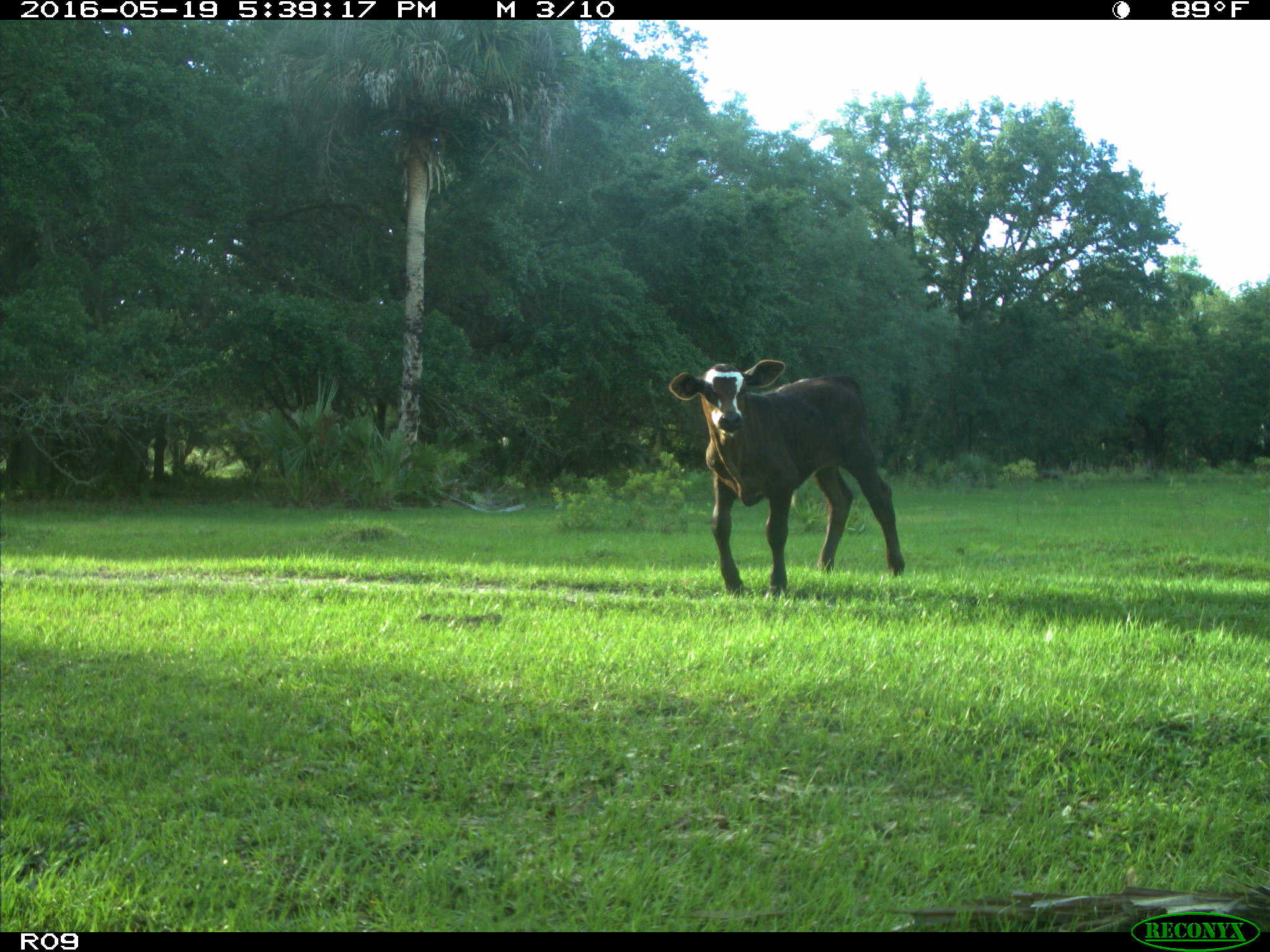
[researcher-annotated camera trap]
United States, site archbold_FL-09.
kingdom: Animalia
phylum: Chordata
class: Mammalia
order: Artiodactyla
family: Bovidae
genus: Bos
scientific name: Bos taurus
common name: domestic cow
Bos taurus (domestic cow).